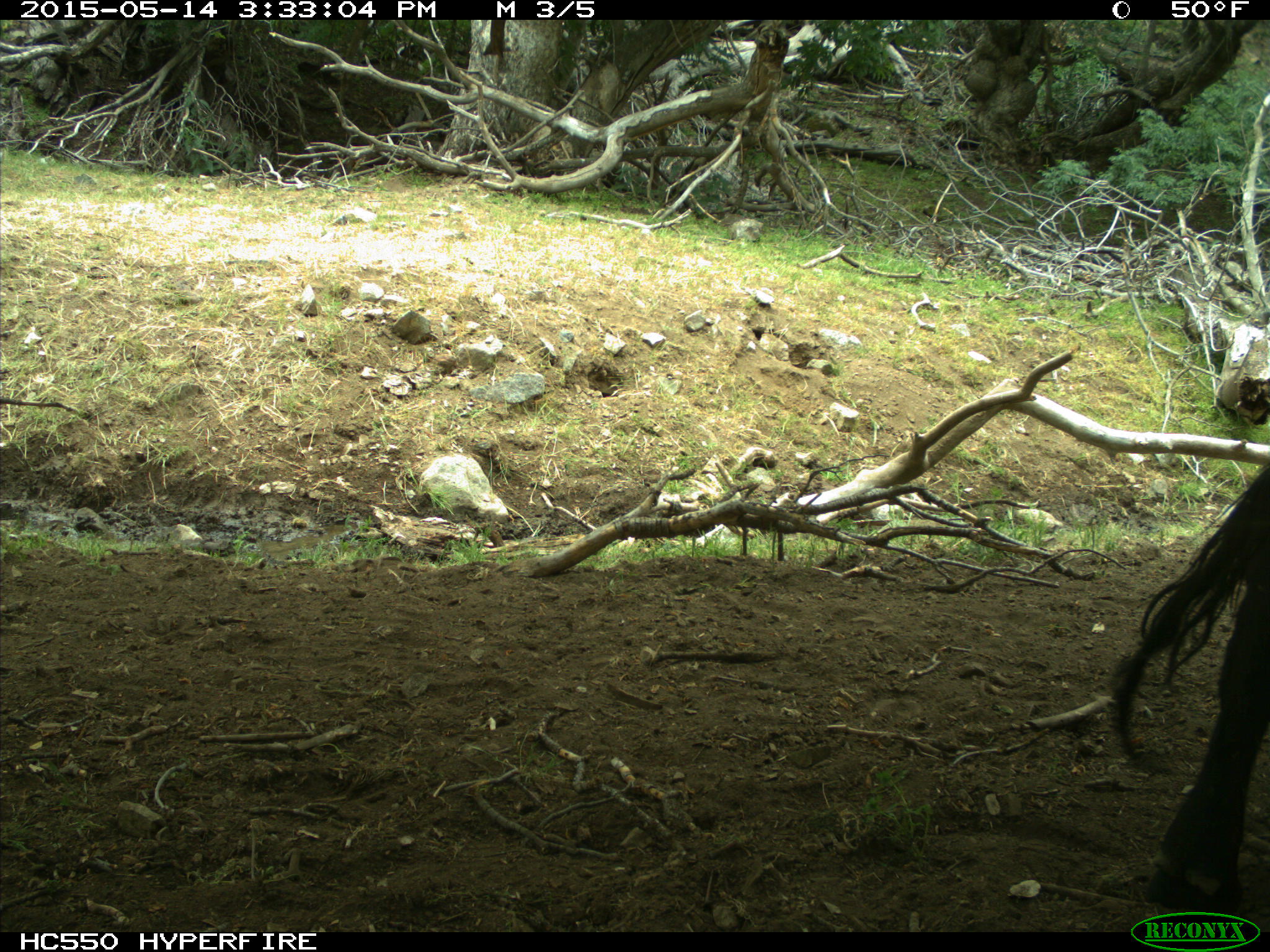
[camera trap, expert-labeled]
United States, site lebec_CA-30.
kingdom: Animalia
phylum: Chordata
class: Mammalia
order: Artiodactyla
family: Bovidae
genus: Bos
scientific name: Bos taurus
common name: domestic cow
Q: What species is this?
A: Bos taurus (domestic cow).